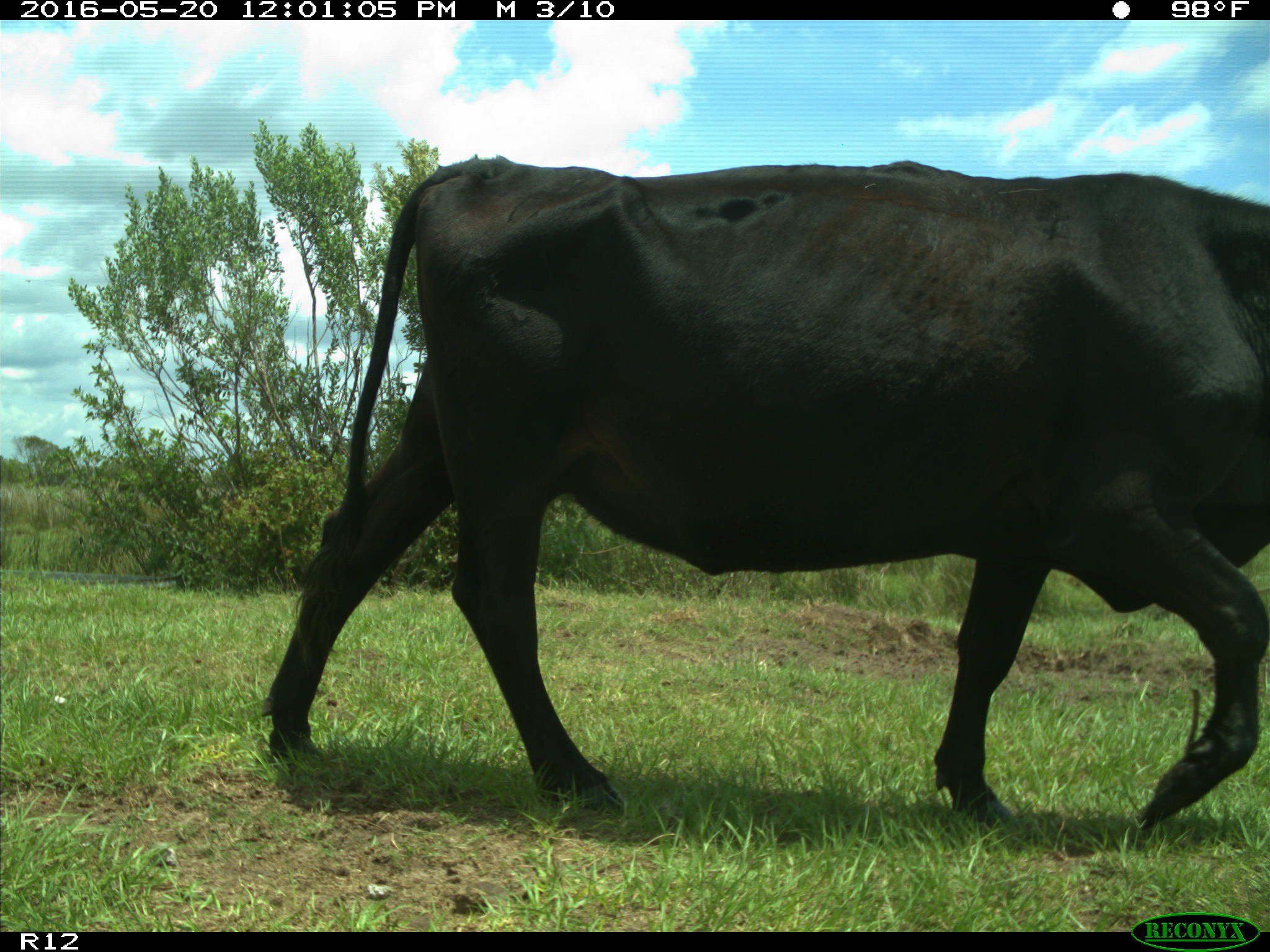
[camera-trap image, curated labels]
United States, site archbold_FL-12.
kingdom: Animalia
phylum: Chordata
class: Mammalia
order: Artiodactyla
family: Bovidae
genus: Bos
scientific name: Bos taurus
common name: domestic cow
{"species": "Bos taurus (domestic cow)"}